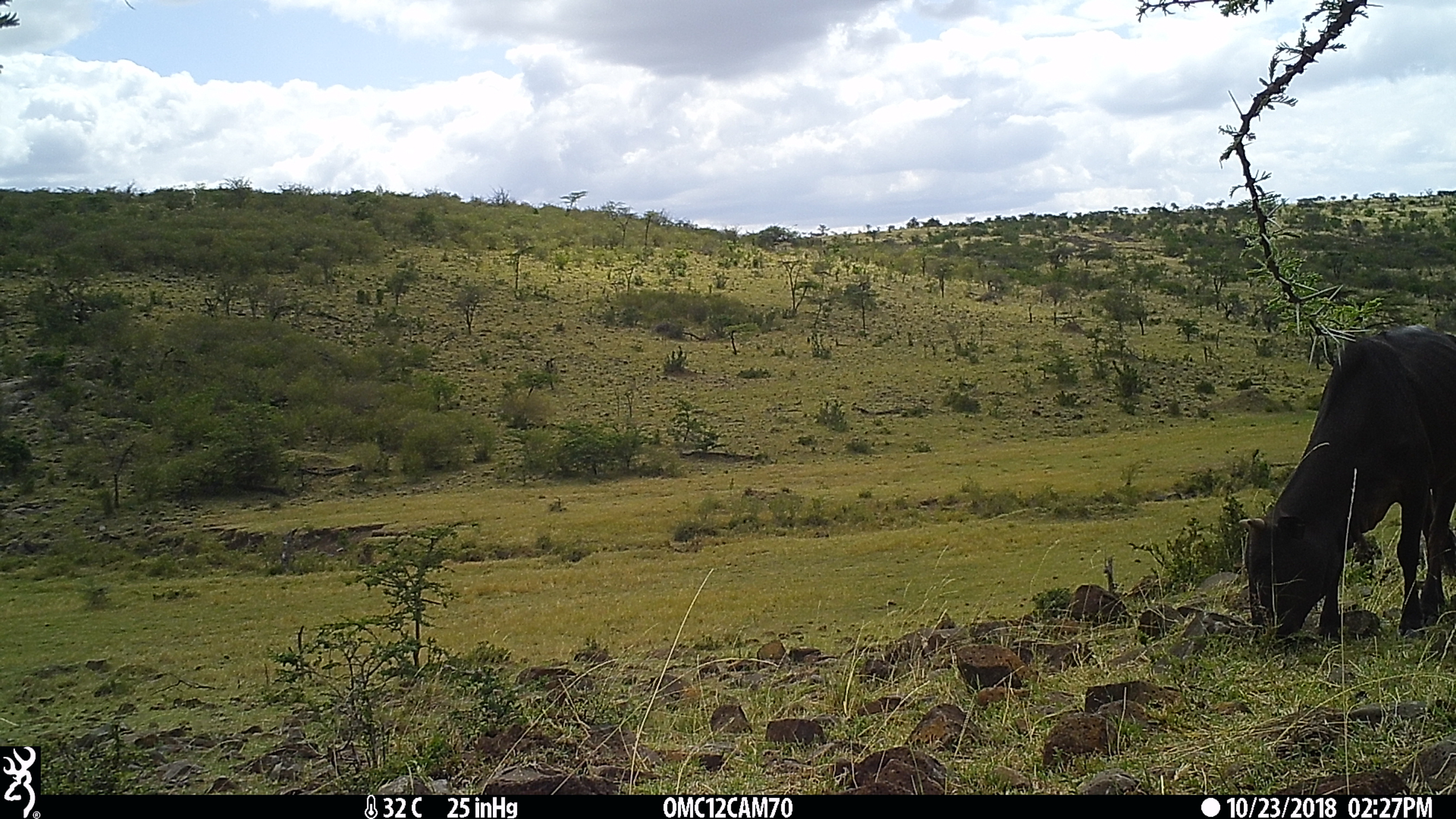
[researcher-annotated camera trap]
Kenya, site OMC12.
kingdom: Animalia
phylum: Chordata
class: Mammalia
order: Artiodactyla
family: Bovidae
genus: Bos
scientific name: Bos taurus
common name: cattle